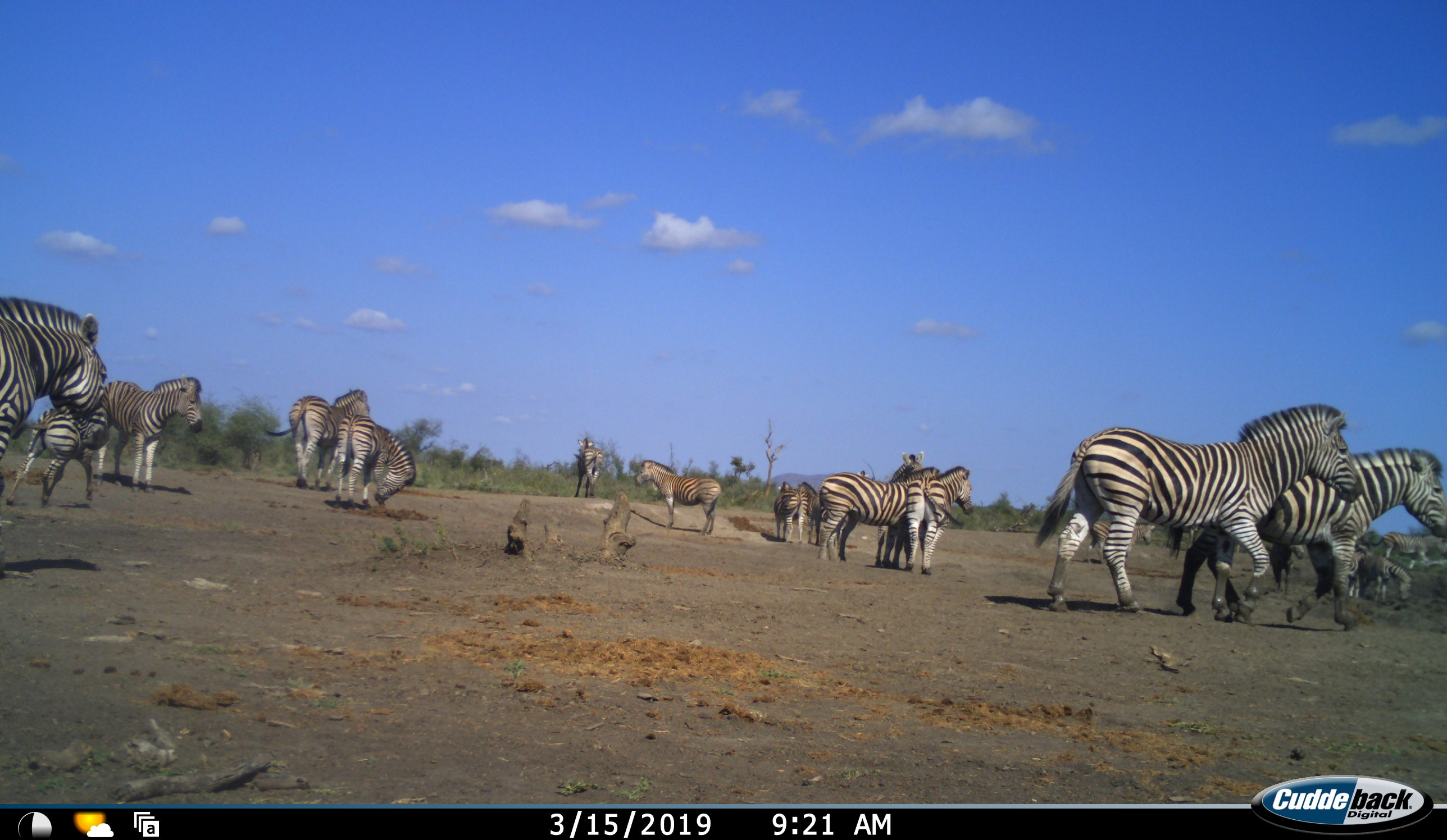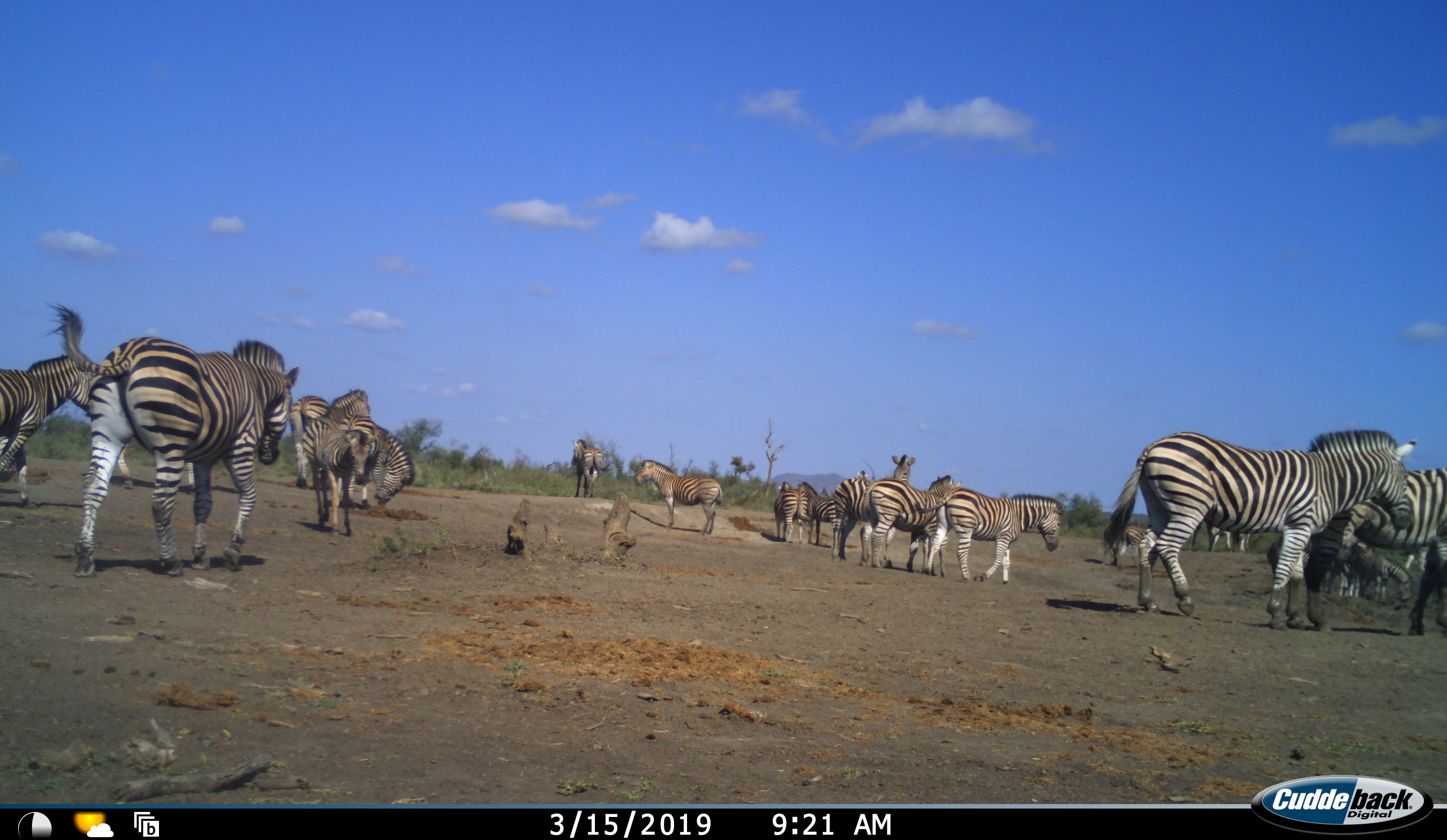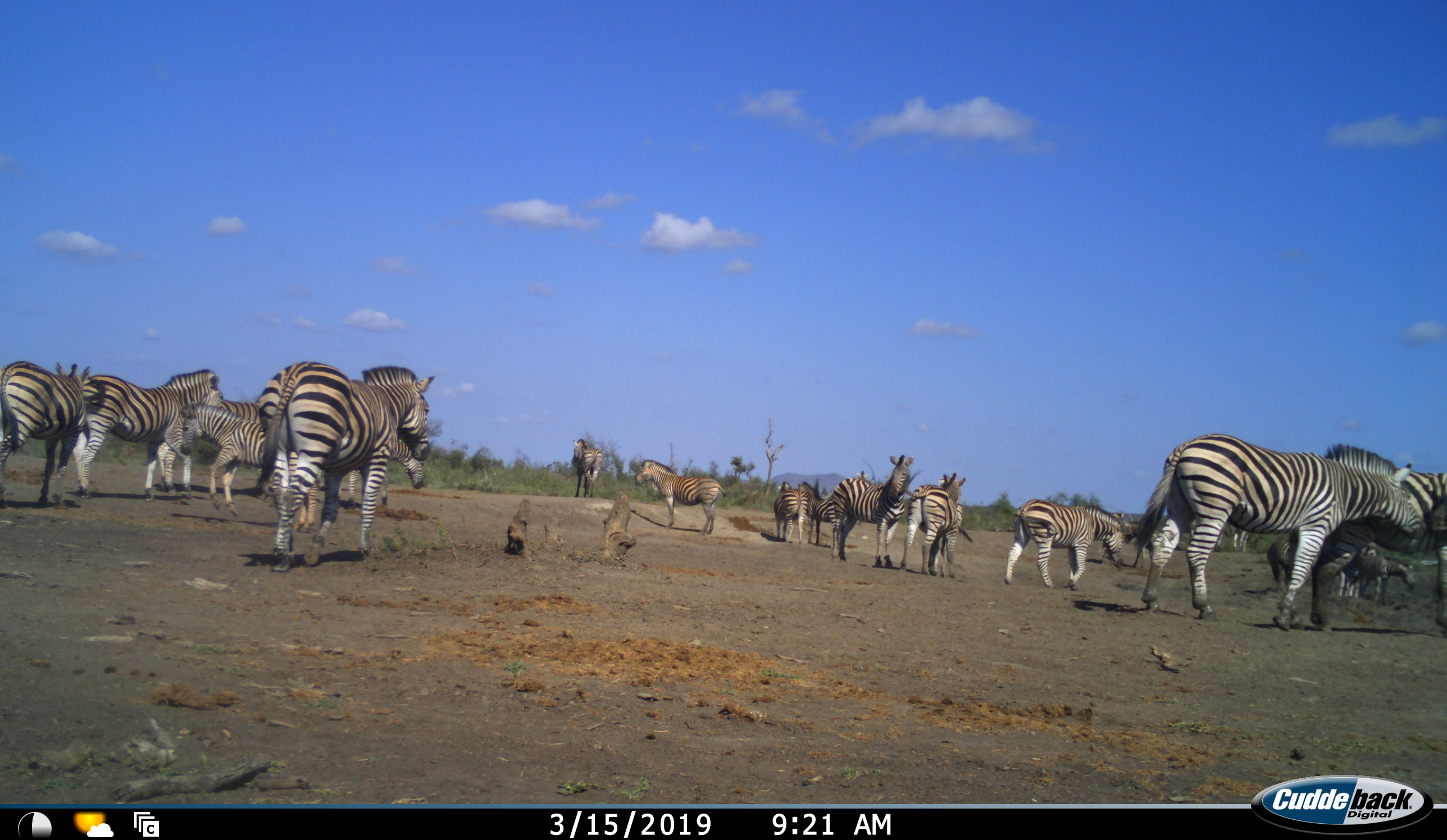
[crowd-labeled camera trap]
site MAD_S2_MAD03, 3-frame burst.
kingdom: Animalia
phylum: Chordata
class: Mammalia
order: Perissodactyla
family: Equidae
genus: Equus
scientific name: Equus quagga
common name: plains zebra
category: zebraplains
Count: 11-50.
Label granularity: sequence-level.